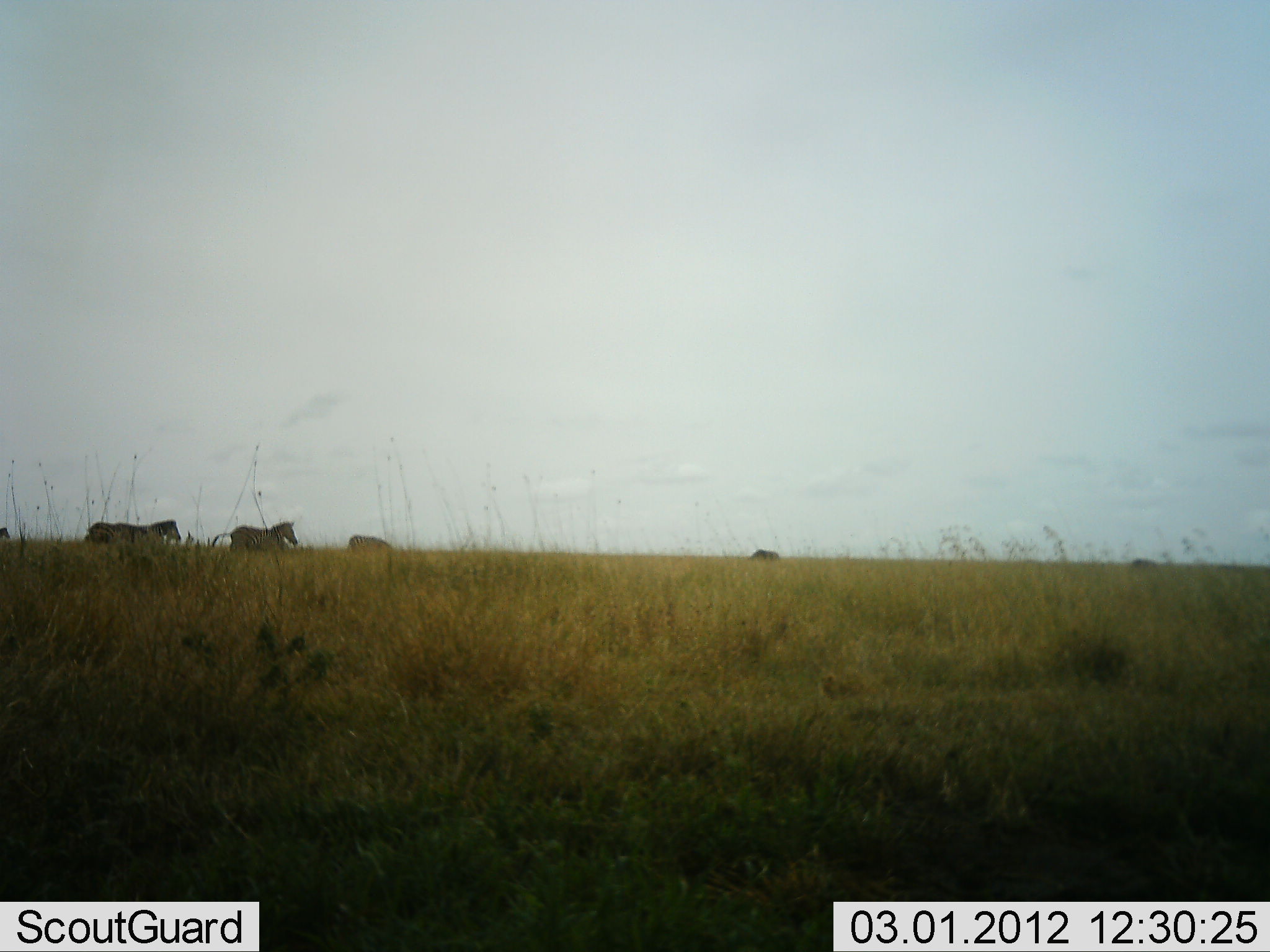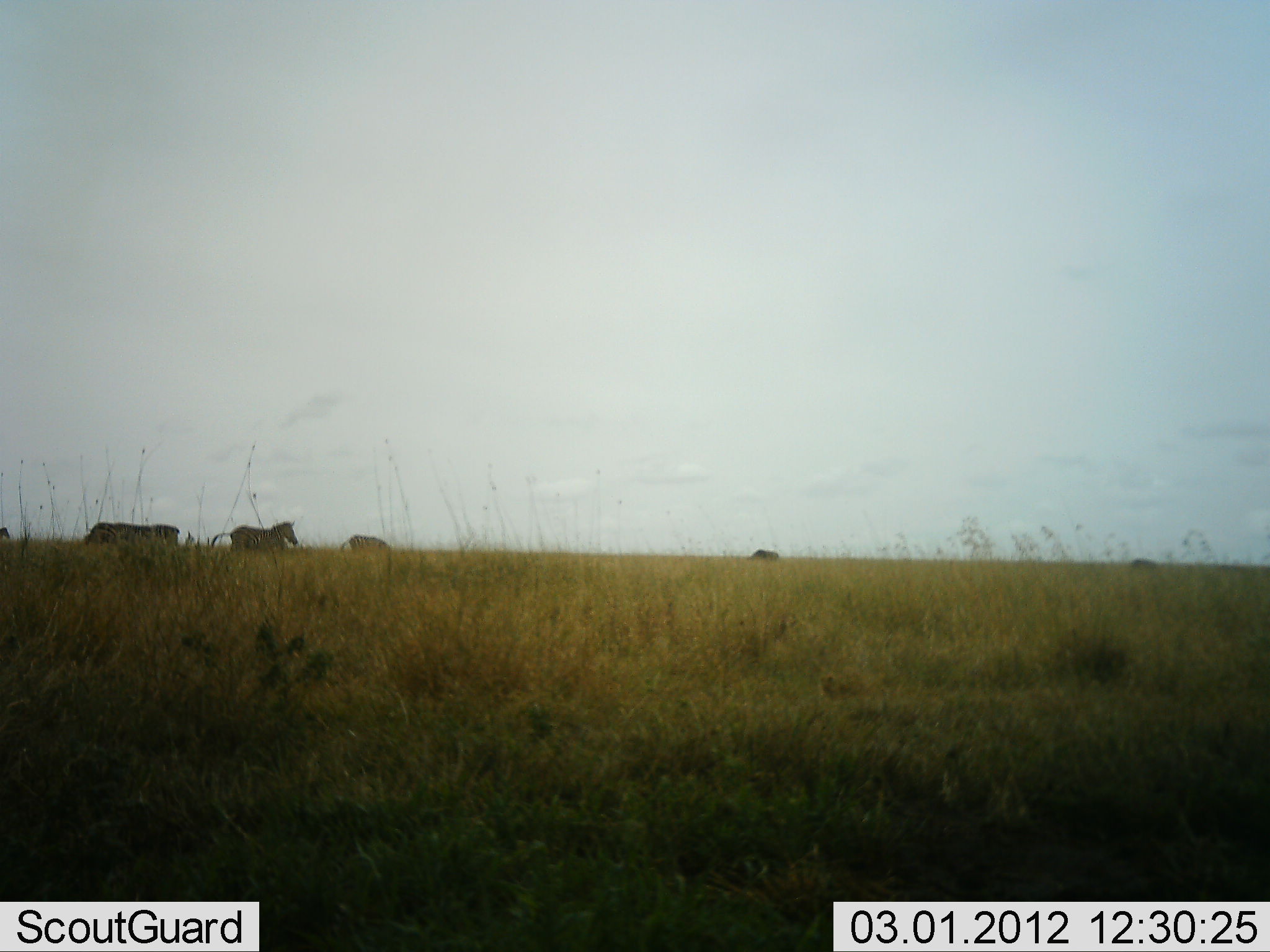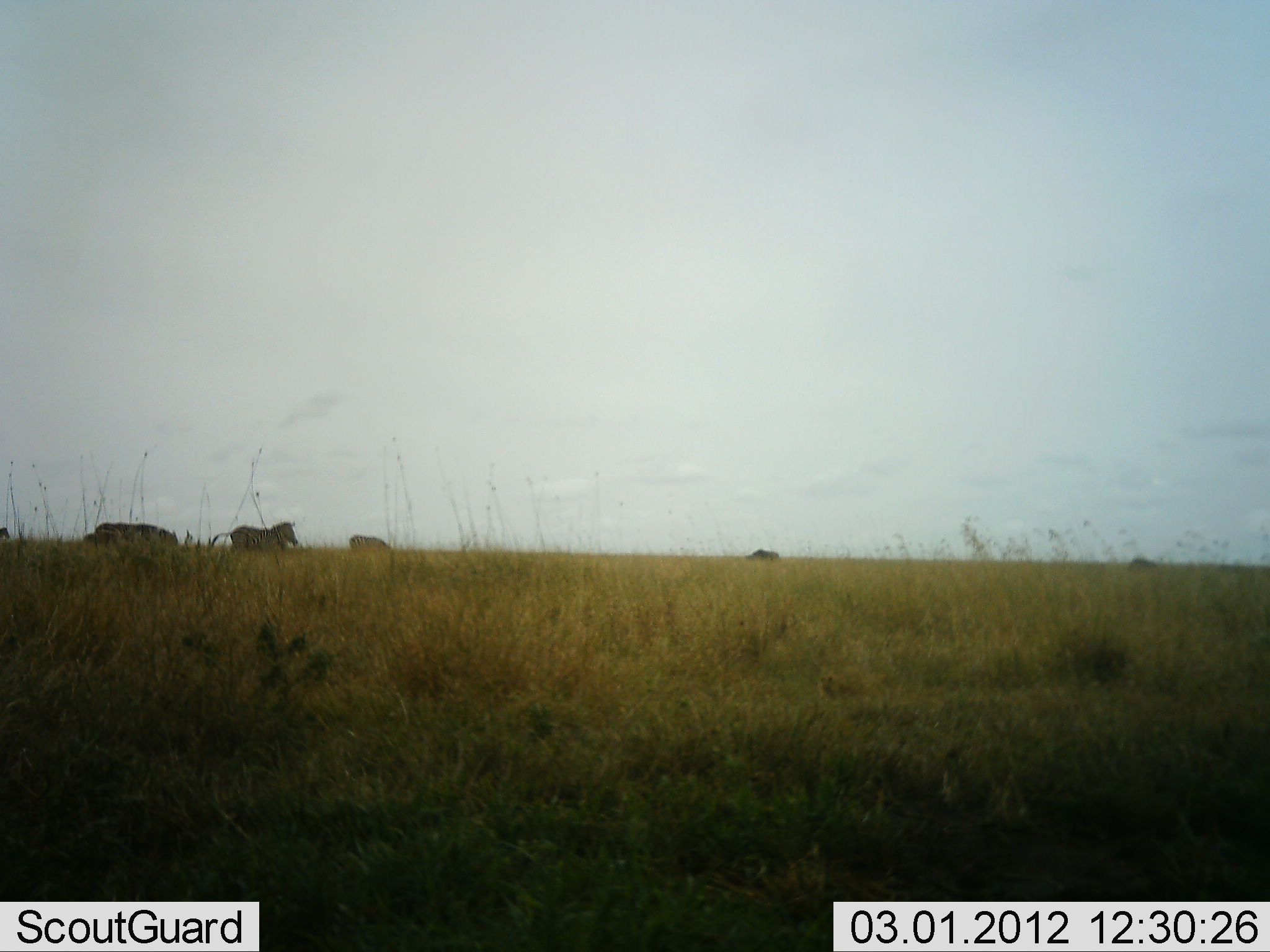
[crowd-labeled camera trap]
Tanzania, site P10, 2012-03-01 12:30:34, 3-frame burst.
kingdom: Animalia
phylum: Chordata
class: Mammalia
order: Perissodactyla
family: Equidae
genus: Equus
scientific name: Equus quagga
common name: plains zebra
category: zebra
Zebra (plains zebra) (Equus quagga), count 5. Behavior (volunteer vote fractions): standing 72%, resting 0%, moving 11%, interacting 0%. Young present (vote fraction): 0%. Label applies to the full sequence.